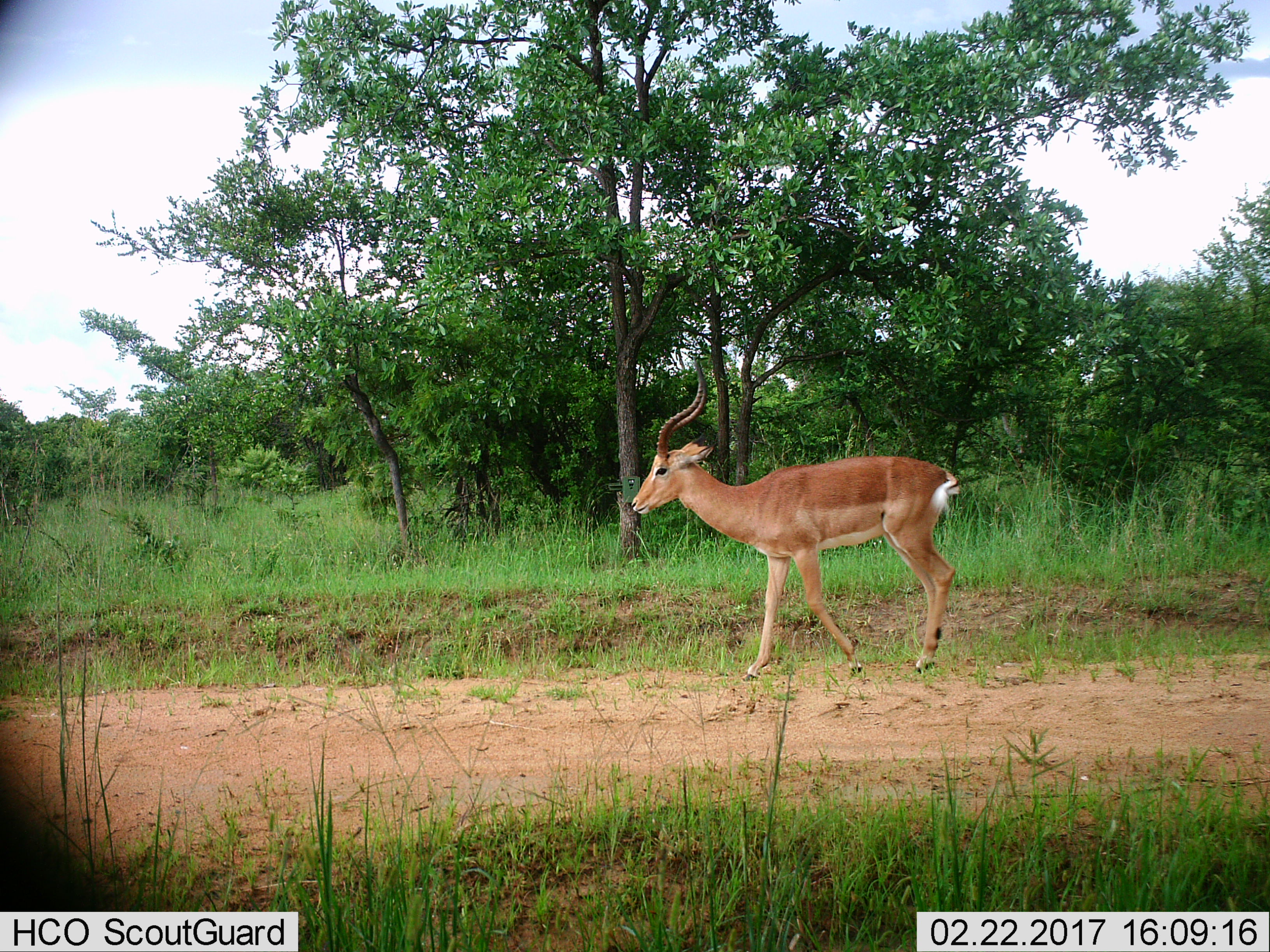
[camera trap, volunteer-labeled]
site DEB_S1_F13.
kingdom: Animalia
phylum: Chordata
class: Mammalia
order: Artiodactyla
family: Bovidae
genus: Aepyceros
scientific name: Aepyceros melampus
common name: impala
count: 1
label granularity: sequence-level